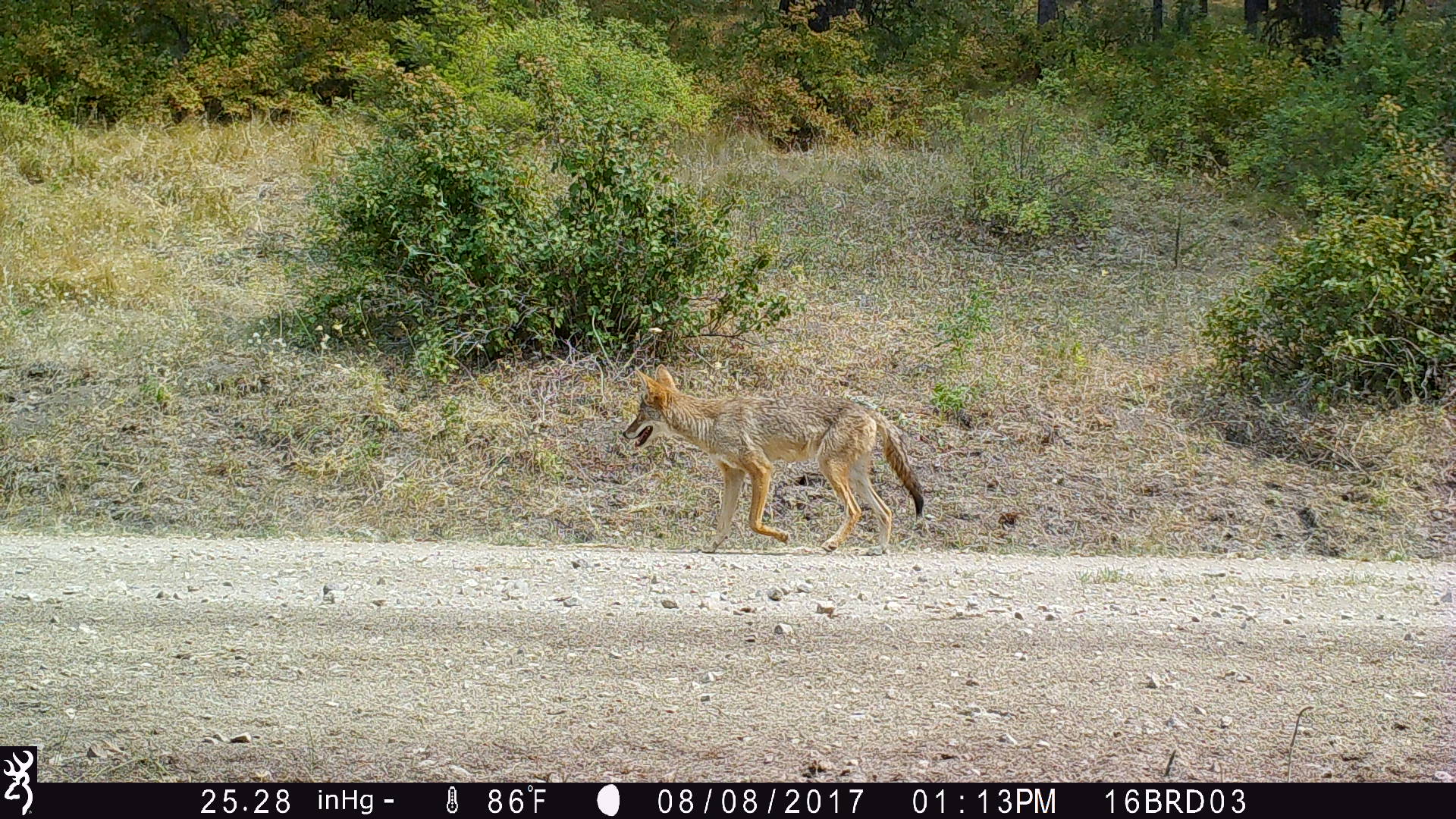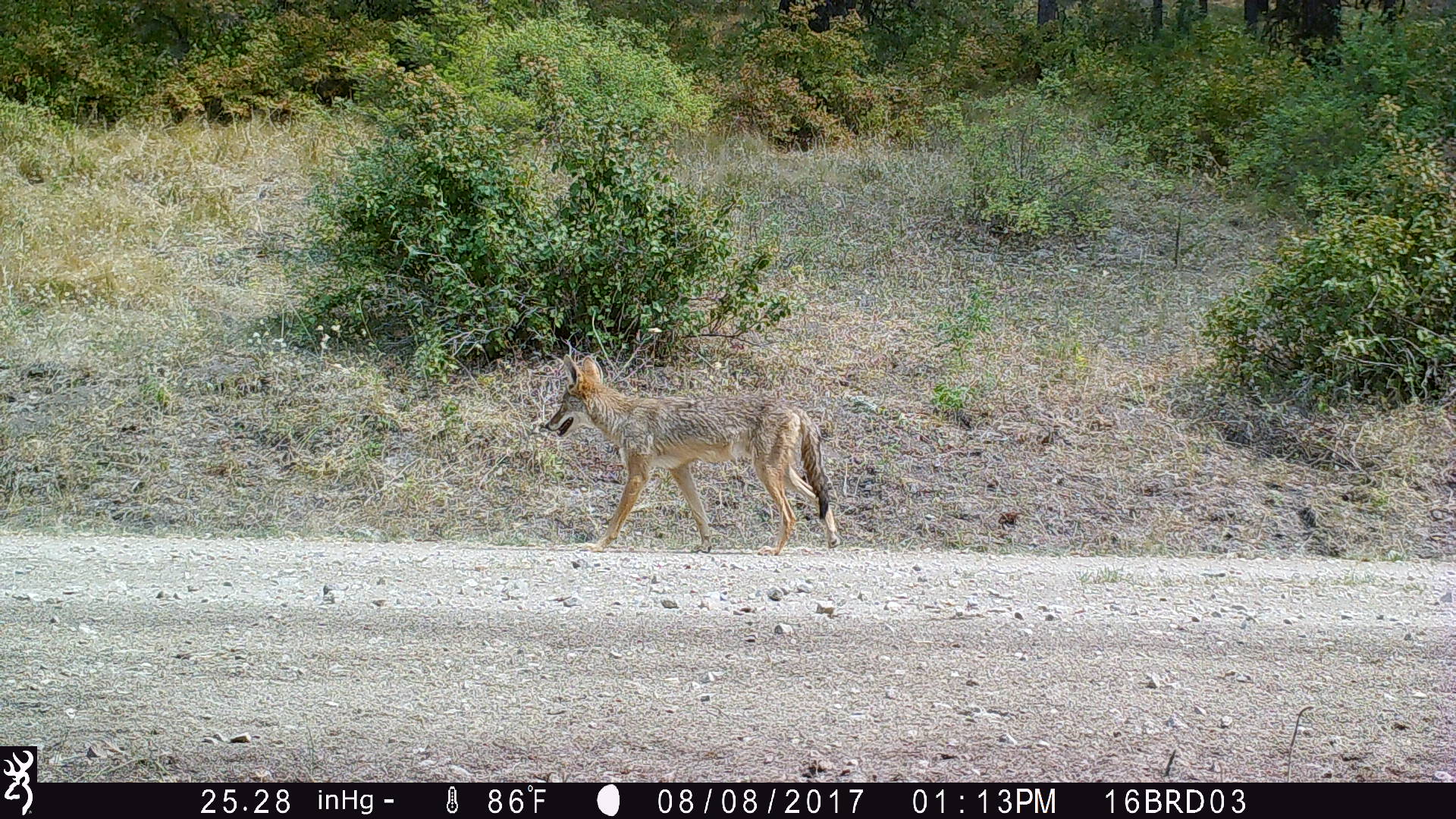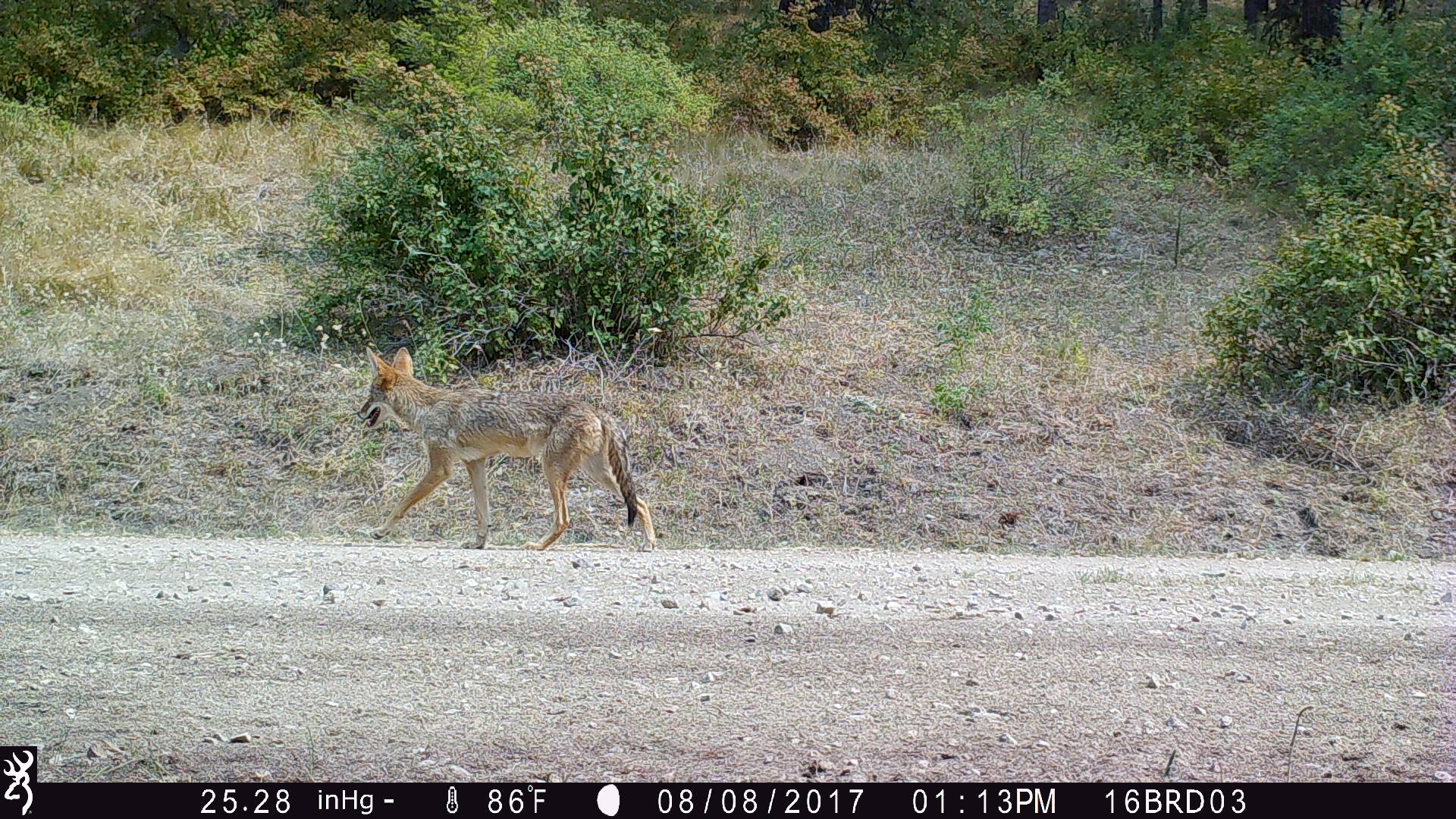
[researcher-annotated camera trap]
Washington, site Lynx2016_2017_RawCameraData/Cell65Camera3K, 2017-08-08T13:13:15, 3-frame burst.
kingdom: Animalia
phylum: Chordata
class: Mammalia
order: Carnivora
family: Canidae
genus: Canis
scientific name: Canis latrans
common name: coyote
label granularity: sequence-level